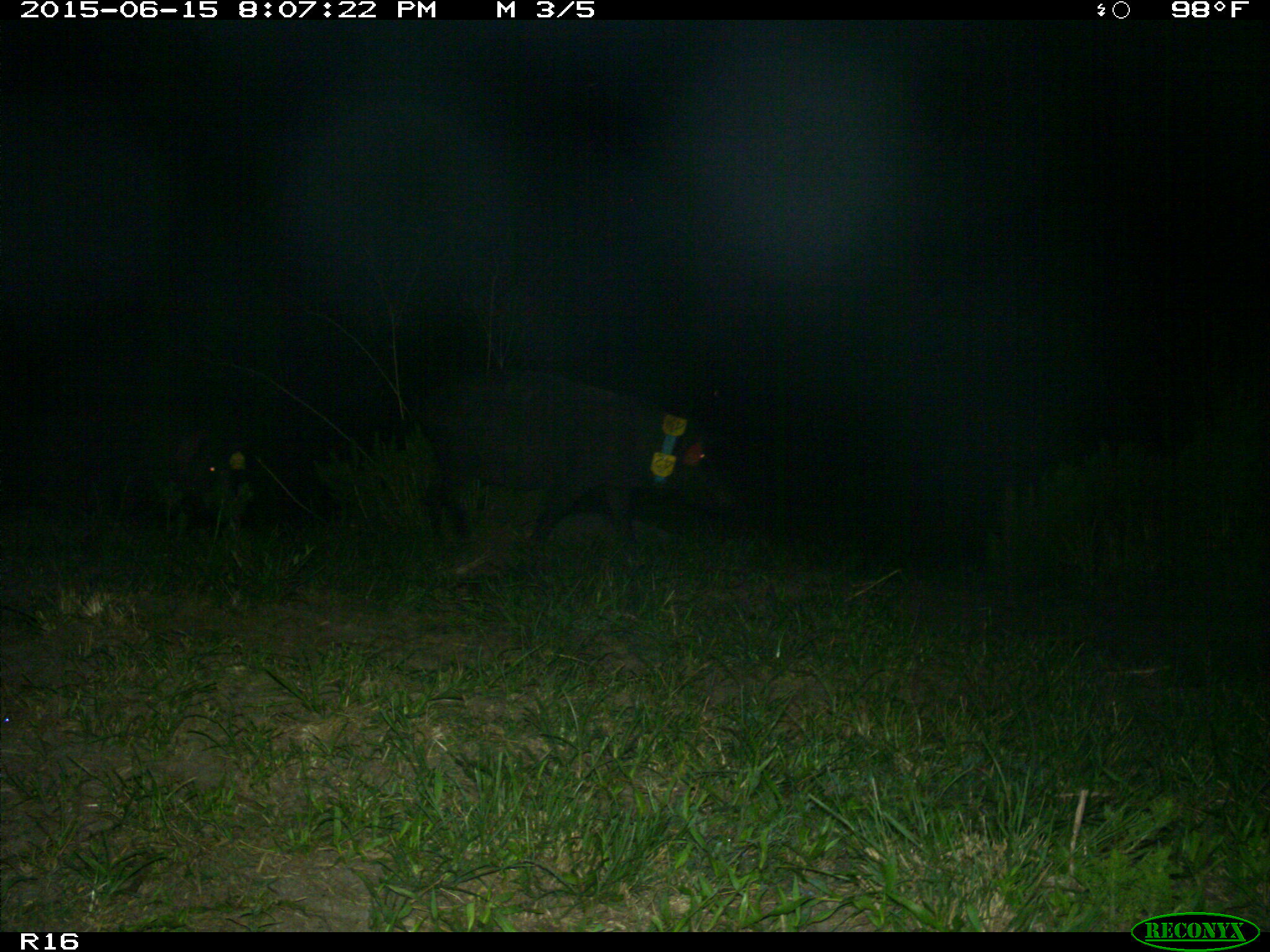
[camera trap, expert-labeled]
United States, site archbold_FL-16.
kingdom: Animalia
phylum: Chordata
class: Mammalia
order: Artiodactyla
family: Suidae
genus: Sus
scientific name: Sus scrofa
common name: wild boar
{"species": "Sus scrofa (wild boar)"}